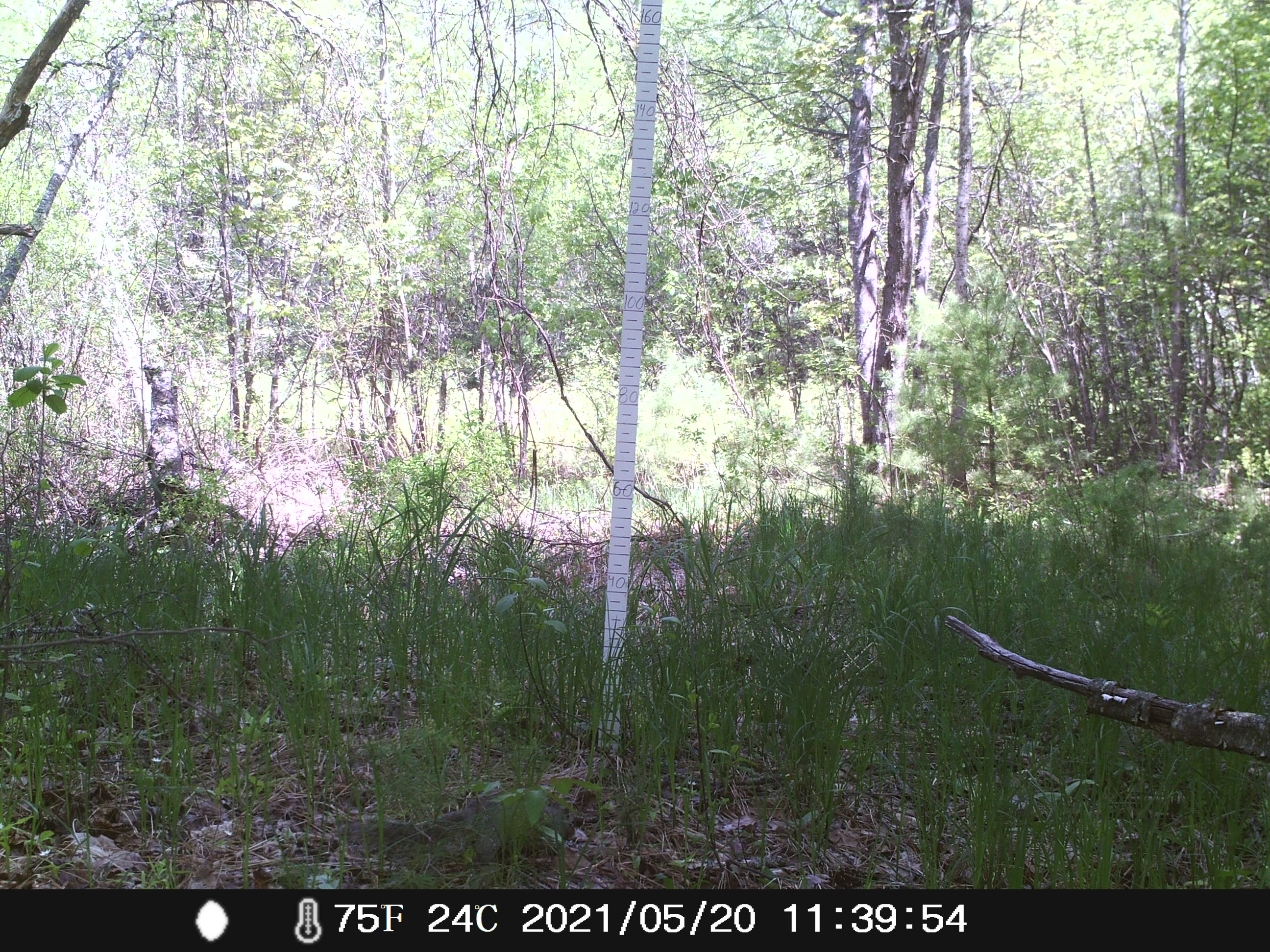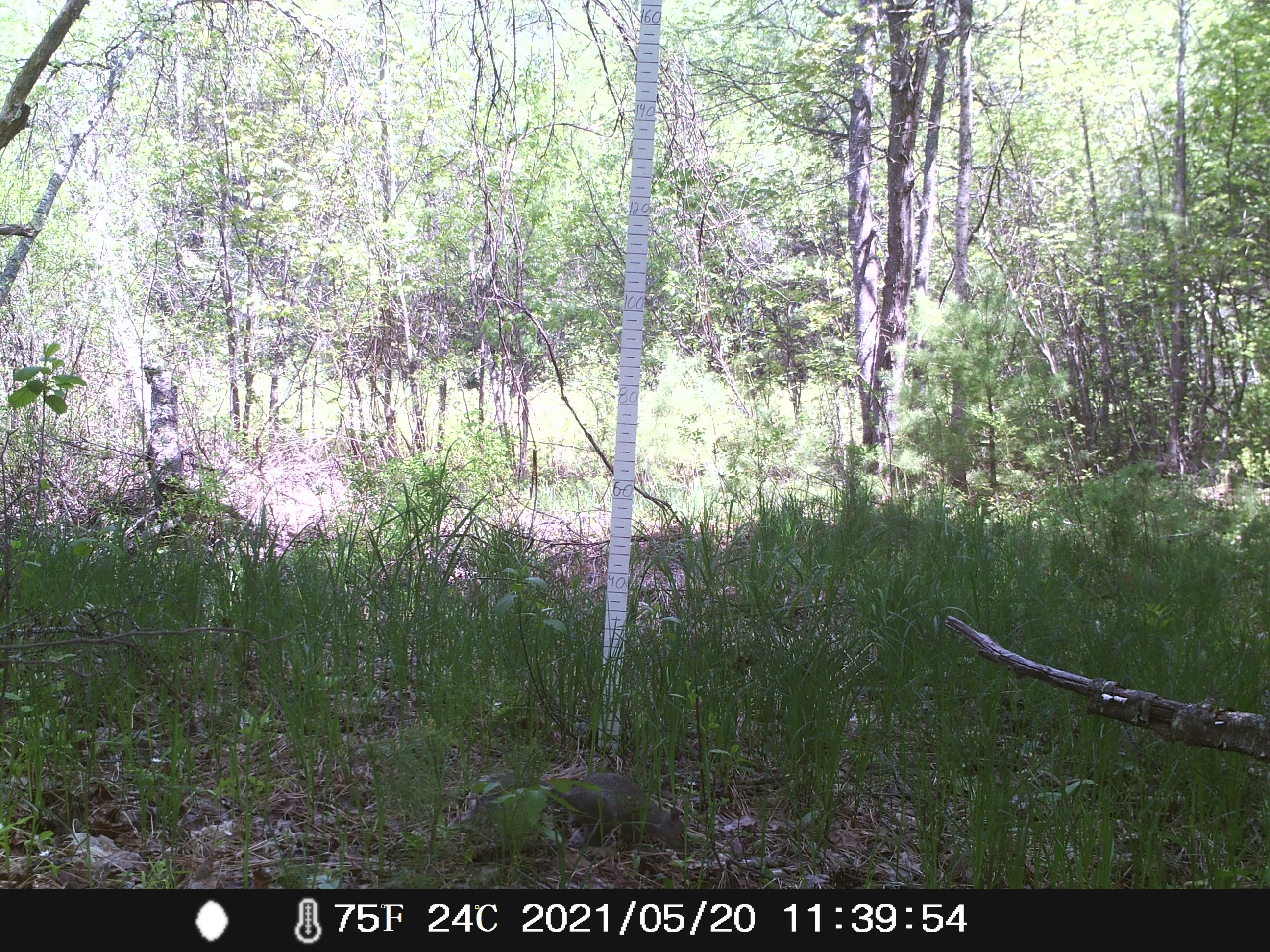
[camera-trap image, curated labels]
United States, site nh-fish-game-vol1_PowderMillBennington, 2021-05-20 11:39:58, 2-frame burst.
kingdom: Animalia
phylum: Chordata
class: Mammalia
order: Rodentia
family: Sciuridae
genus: Sciurus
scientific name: Sciurus carolinensis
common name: gray squirrel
Gray squirrel (Sciurus carolinensis).